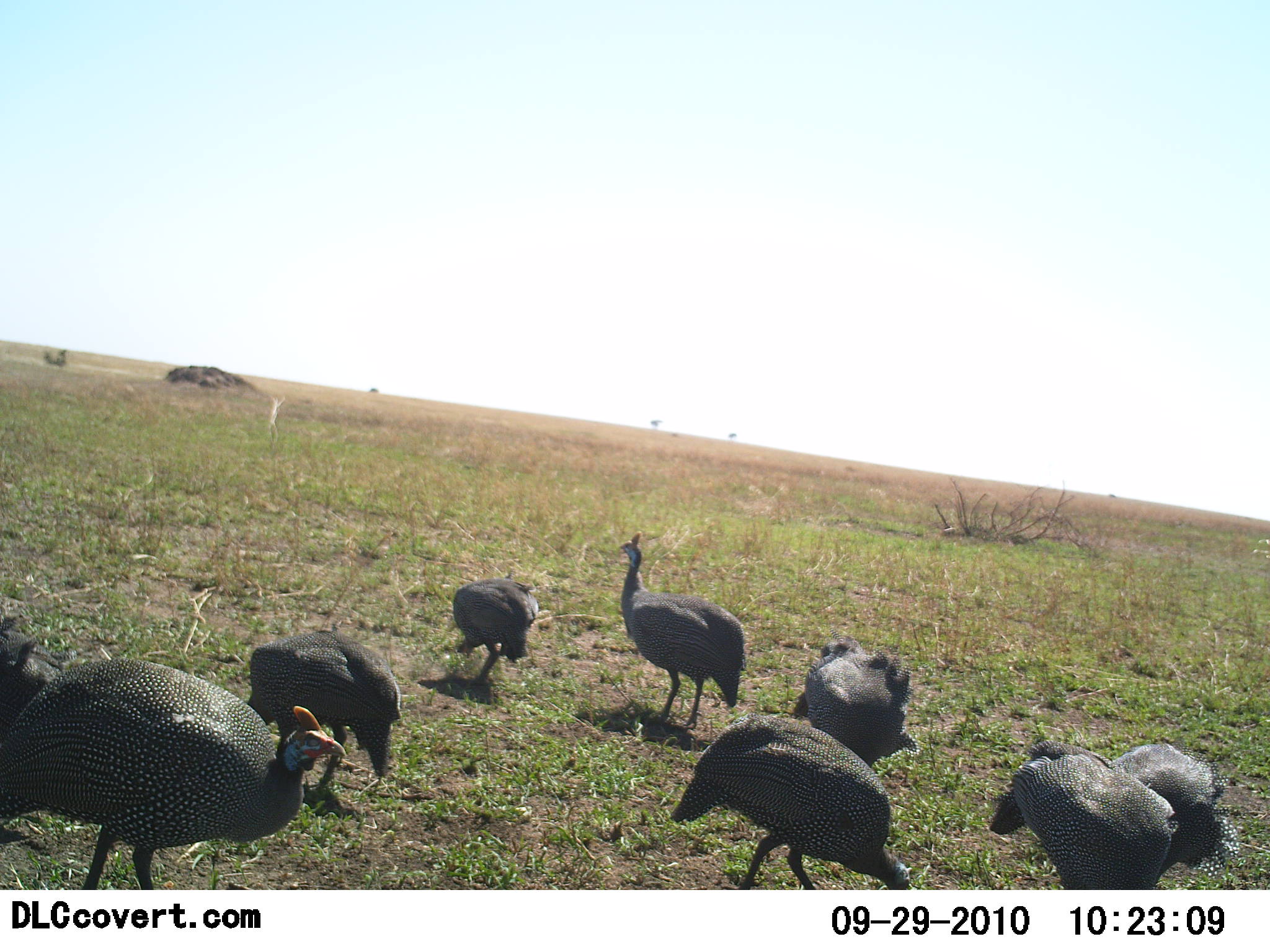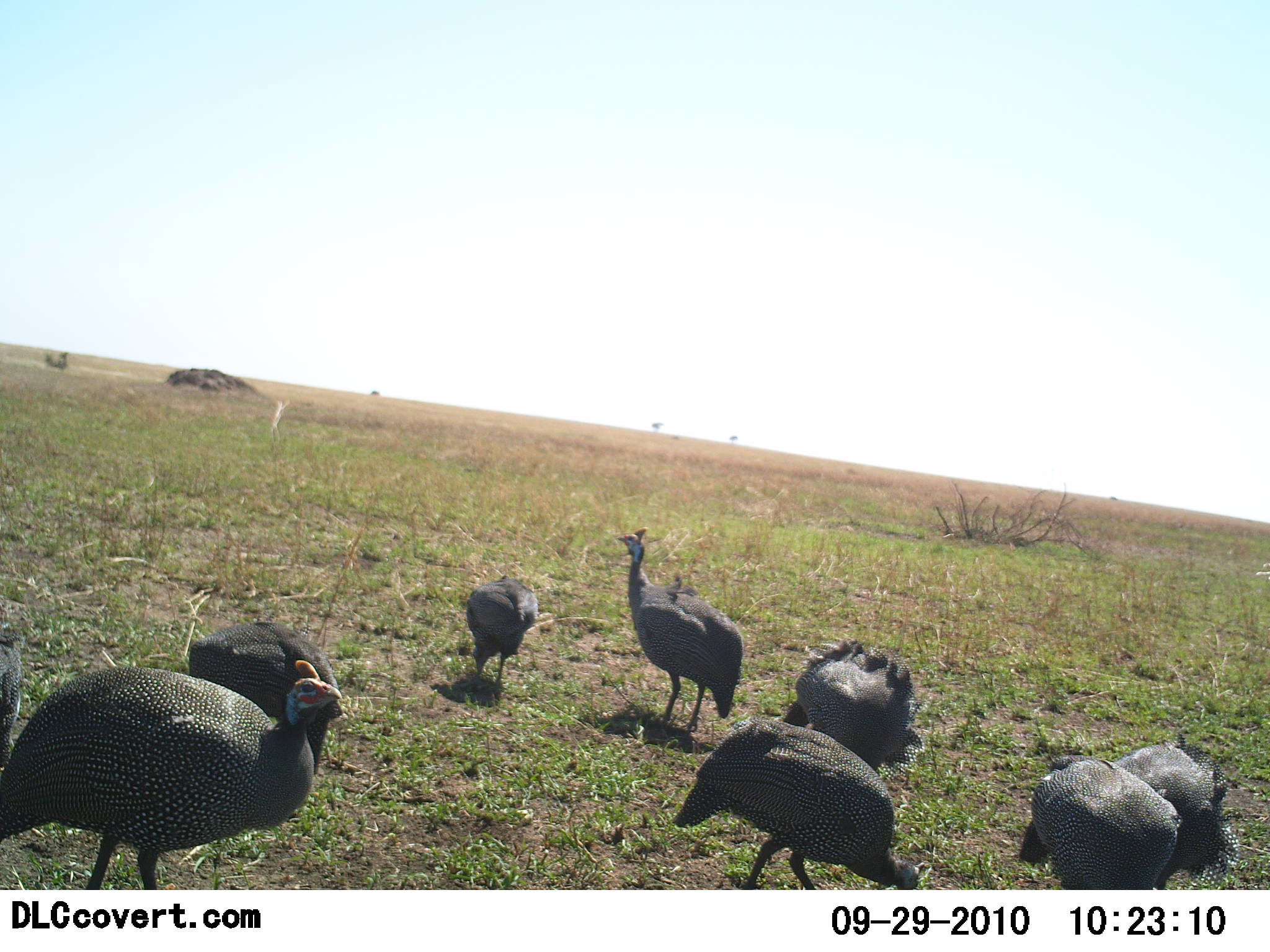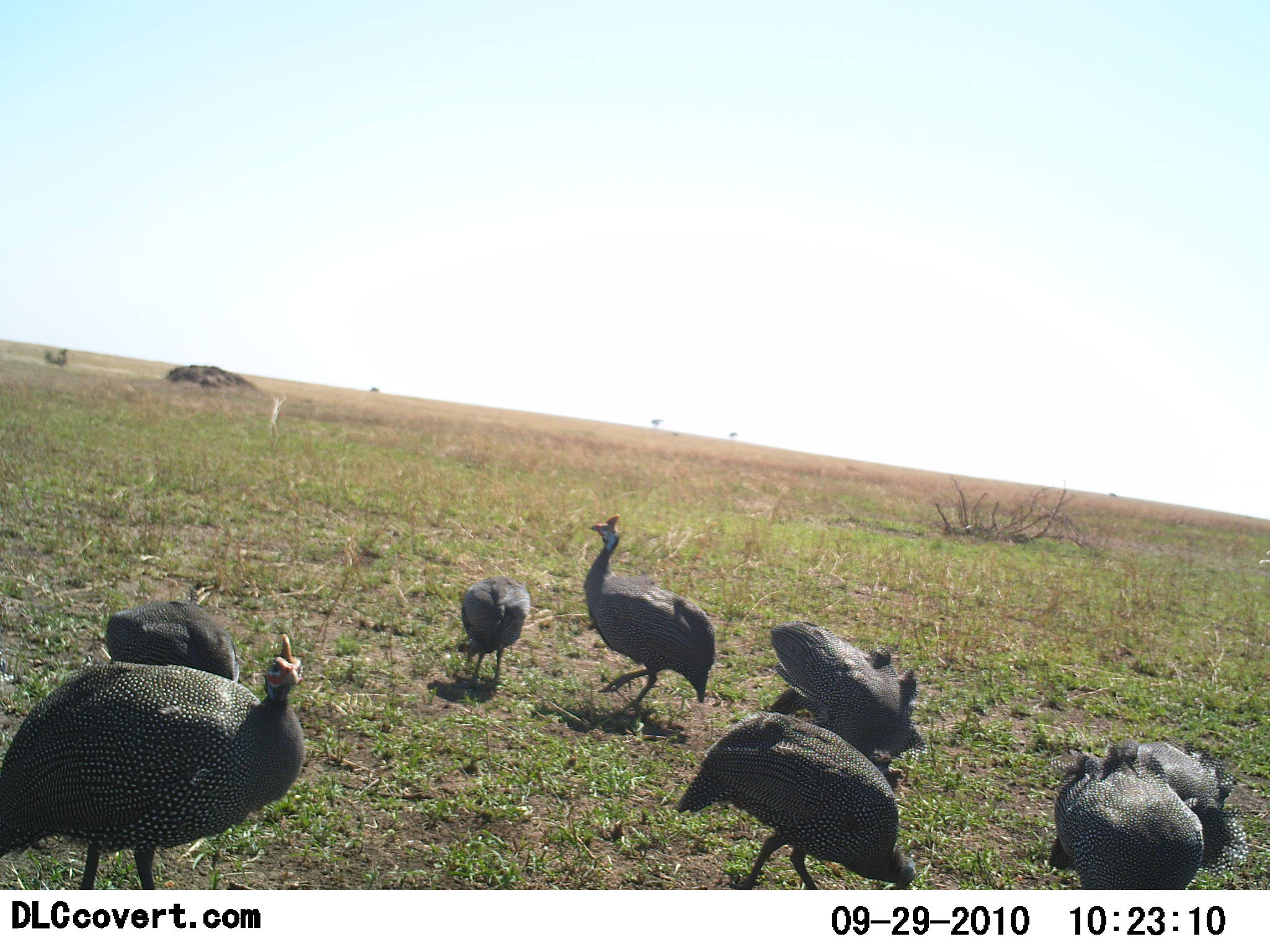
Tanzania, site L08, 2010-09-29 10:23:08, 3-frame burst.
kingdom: Animalia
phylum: Chordata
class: Aves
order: Galliformes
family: Numididae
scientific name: Numididae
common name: guinea fowl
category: guineafowl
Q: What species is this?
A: Guineafowl (guinea fowl) (Numididae).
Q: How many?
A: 9.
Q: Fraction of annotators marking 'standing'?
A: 71%.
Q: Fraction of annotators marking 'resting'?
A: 0%.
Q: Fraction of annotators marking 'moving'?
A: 14%.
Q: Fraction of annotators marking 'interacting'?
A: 0%.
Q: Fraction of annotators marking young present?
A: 0%.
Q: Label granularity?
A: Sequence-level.